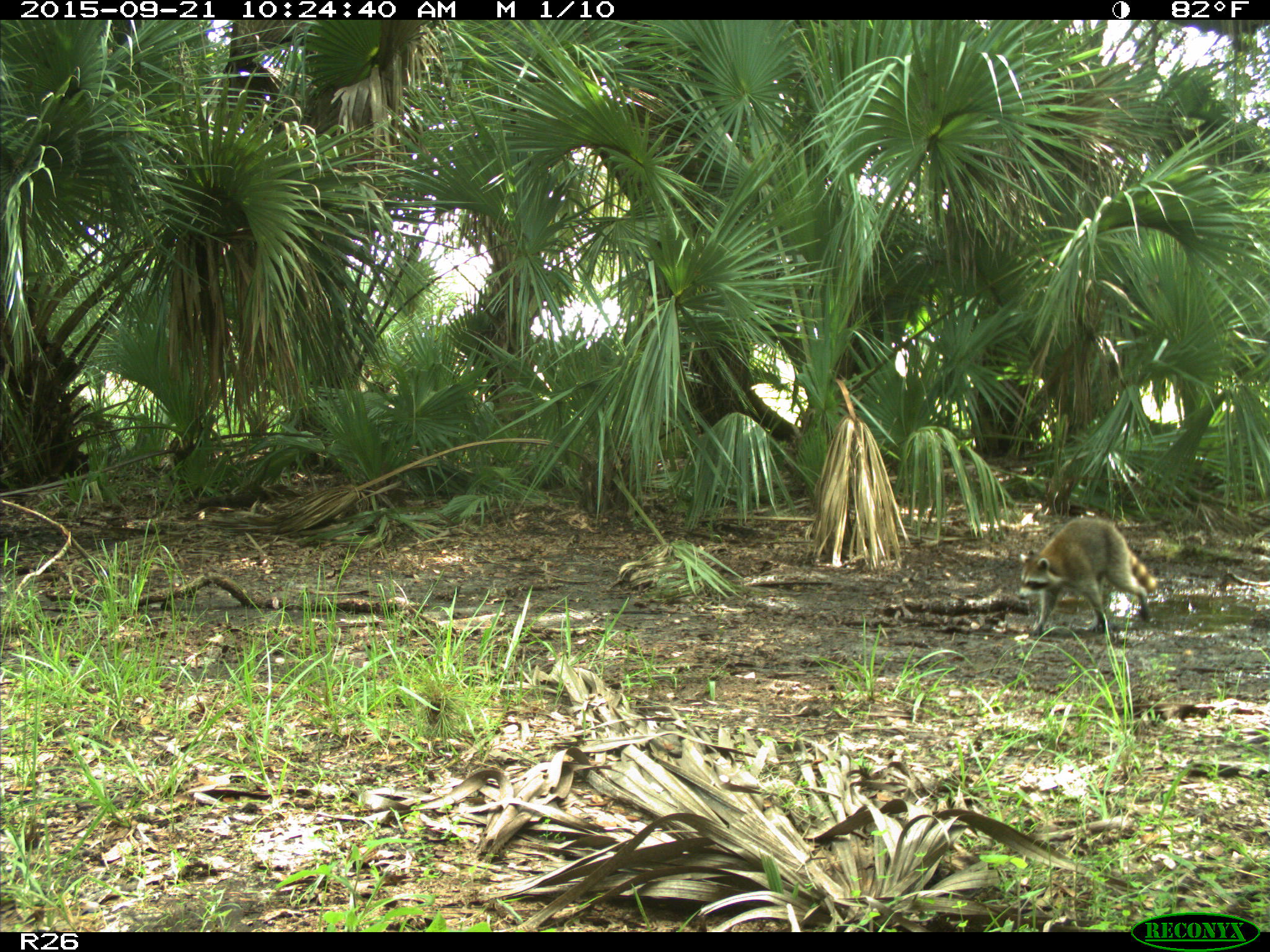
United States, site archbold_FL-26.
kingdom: Animalia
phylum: Chordata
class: Mammalia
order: Carnivora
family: Procyonidae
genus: Procyon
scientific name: Procyon lotor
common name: common raccoon